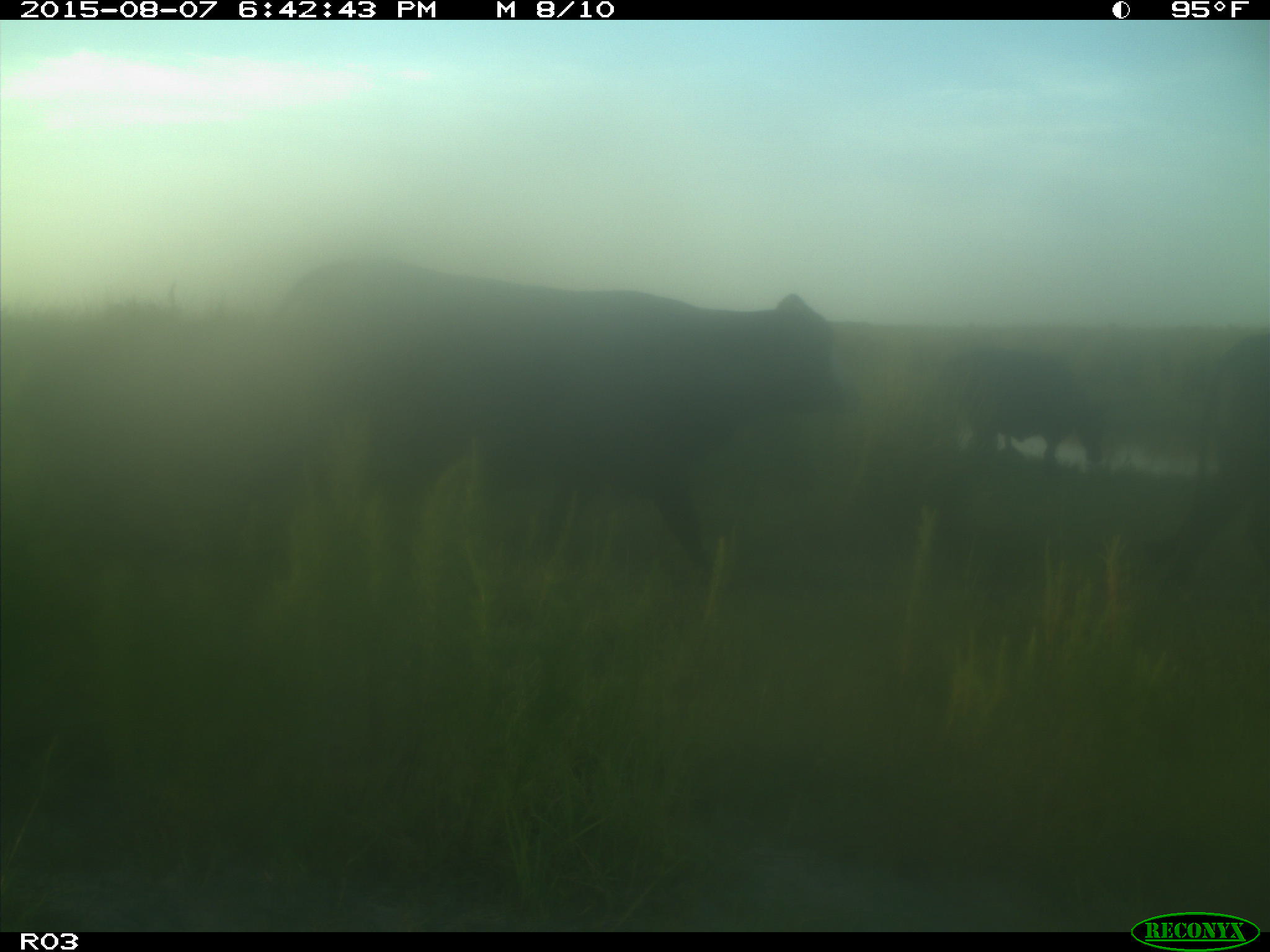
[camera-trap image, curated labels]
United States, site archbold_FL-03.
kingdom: Animalia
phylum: Chordata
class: Mammalia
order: Artiodactyla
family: Bovidae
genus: Bos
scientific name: Bos taurus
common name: domestic cow